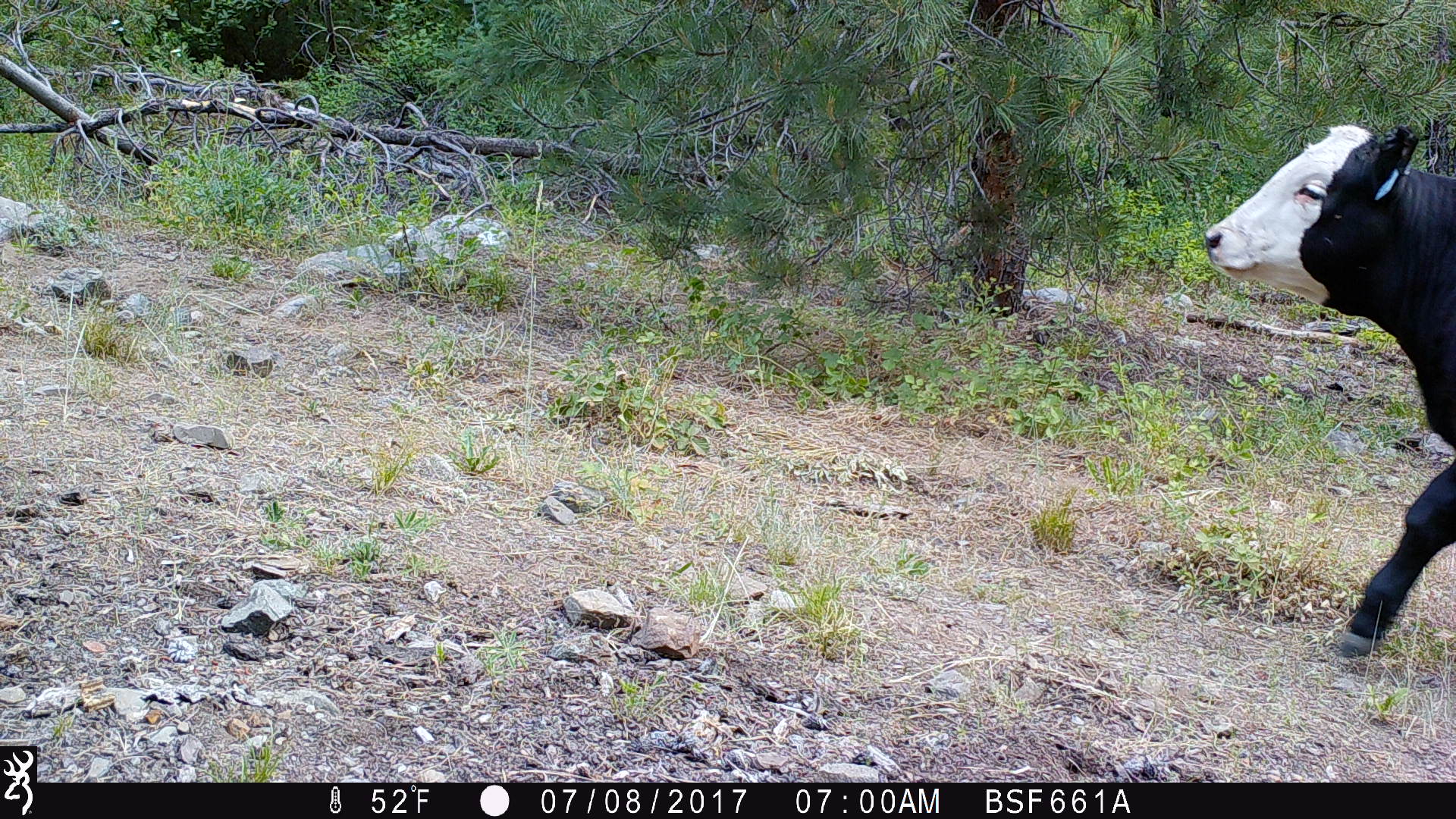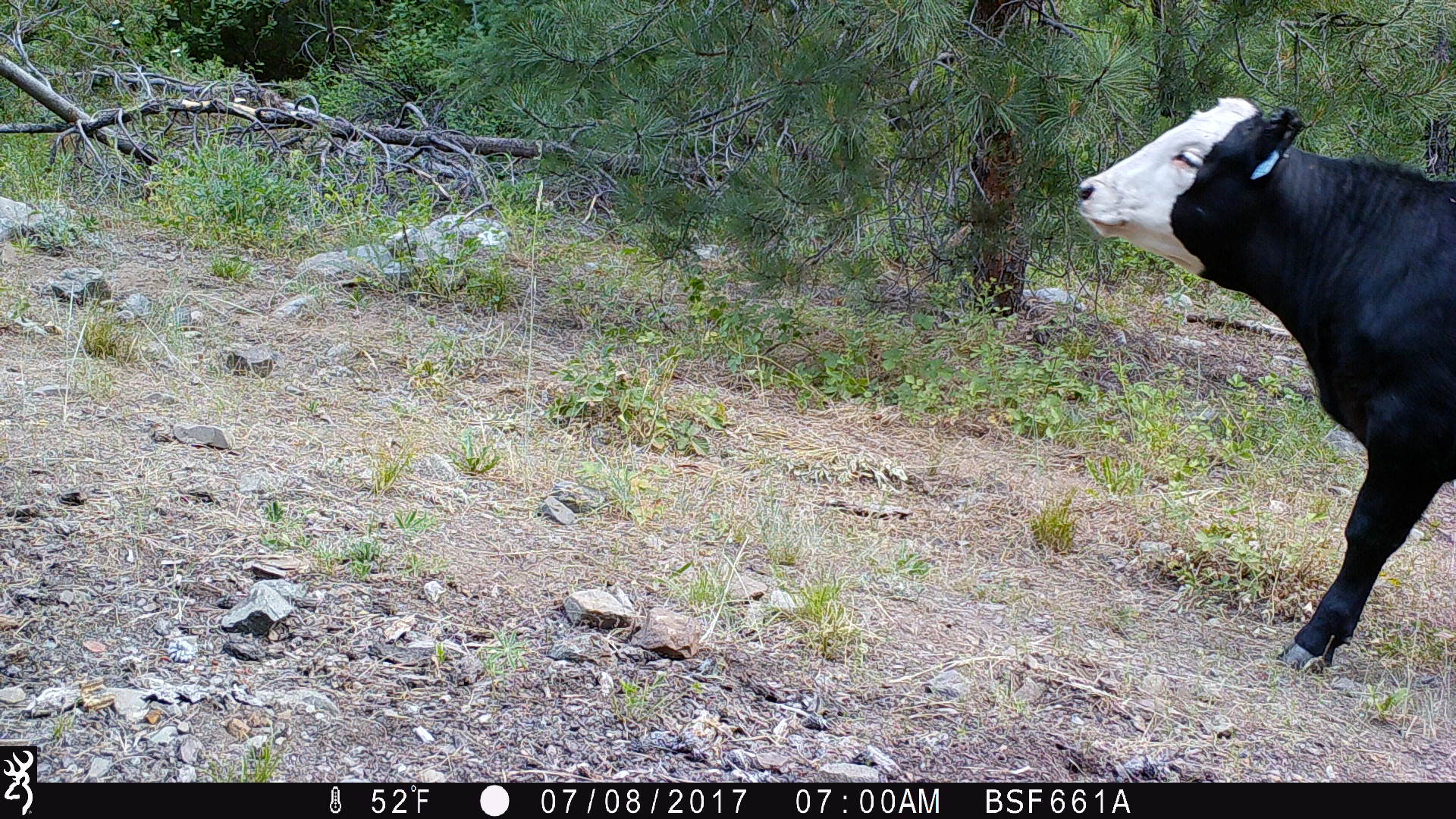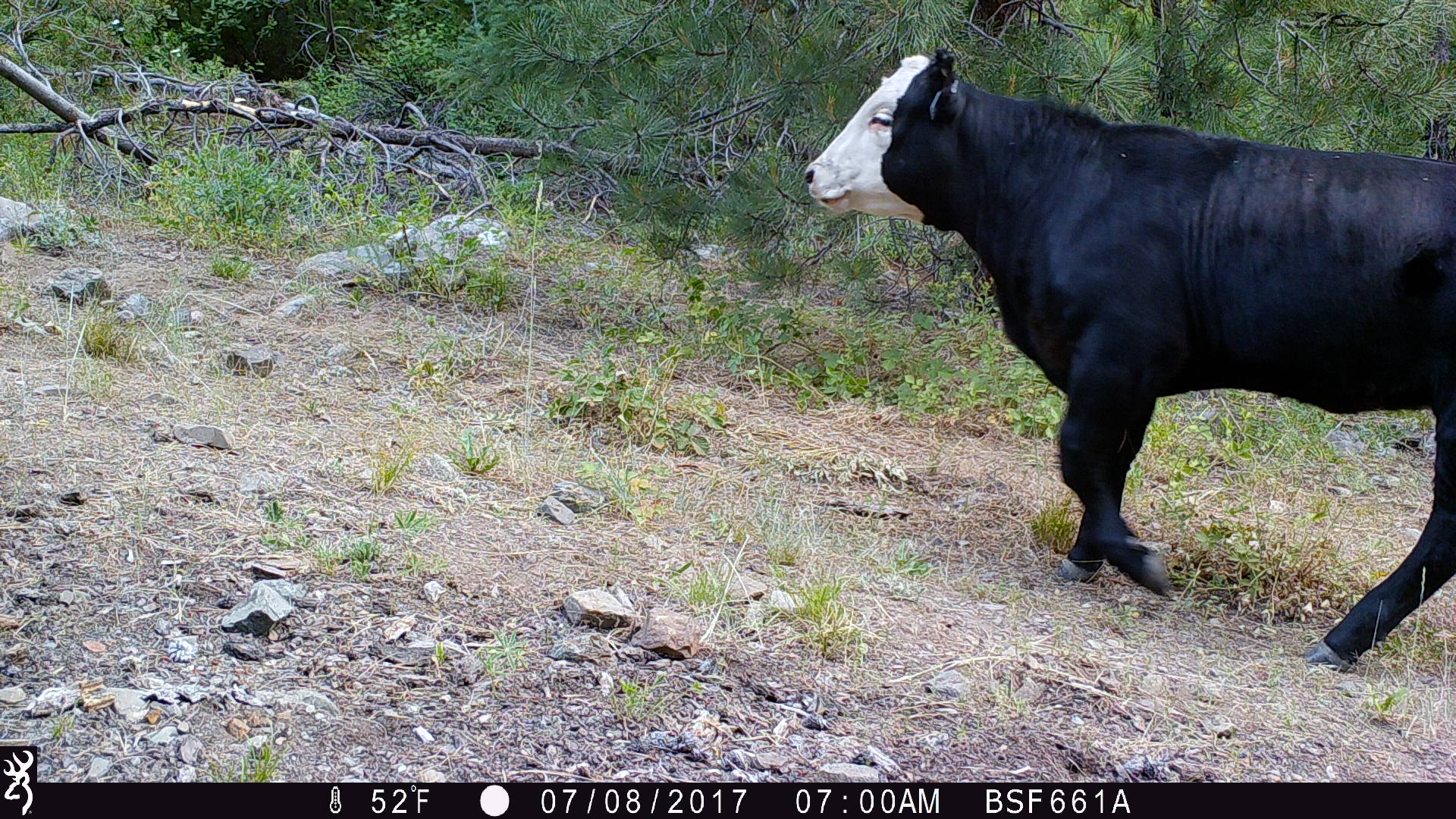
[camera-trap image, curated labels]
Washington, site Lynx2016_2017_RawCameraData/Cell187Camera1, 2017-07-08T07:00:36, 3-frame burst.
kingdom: Animalia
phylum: Chordata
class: Mammalia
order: Artiodactyla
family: Bovidae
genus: Bos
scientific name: Bos taurus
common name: domestic cattle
Domestic cattle (Bos taurus). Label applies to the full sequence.